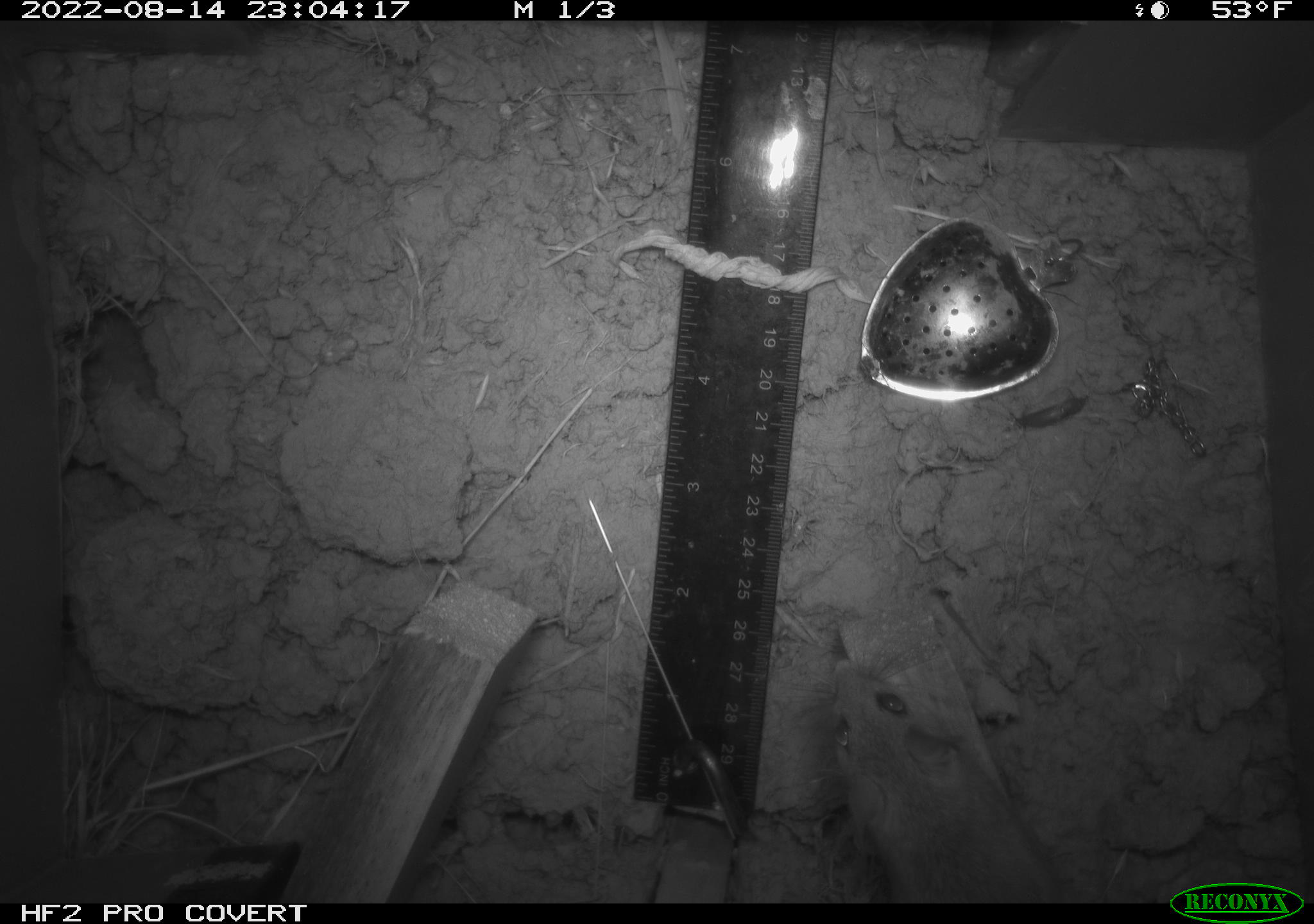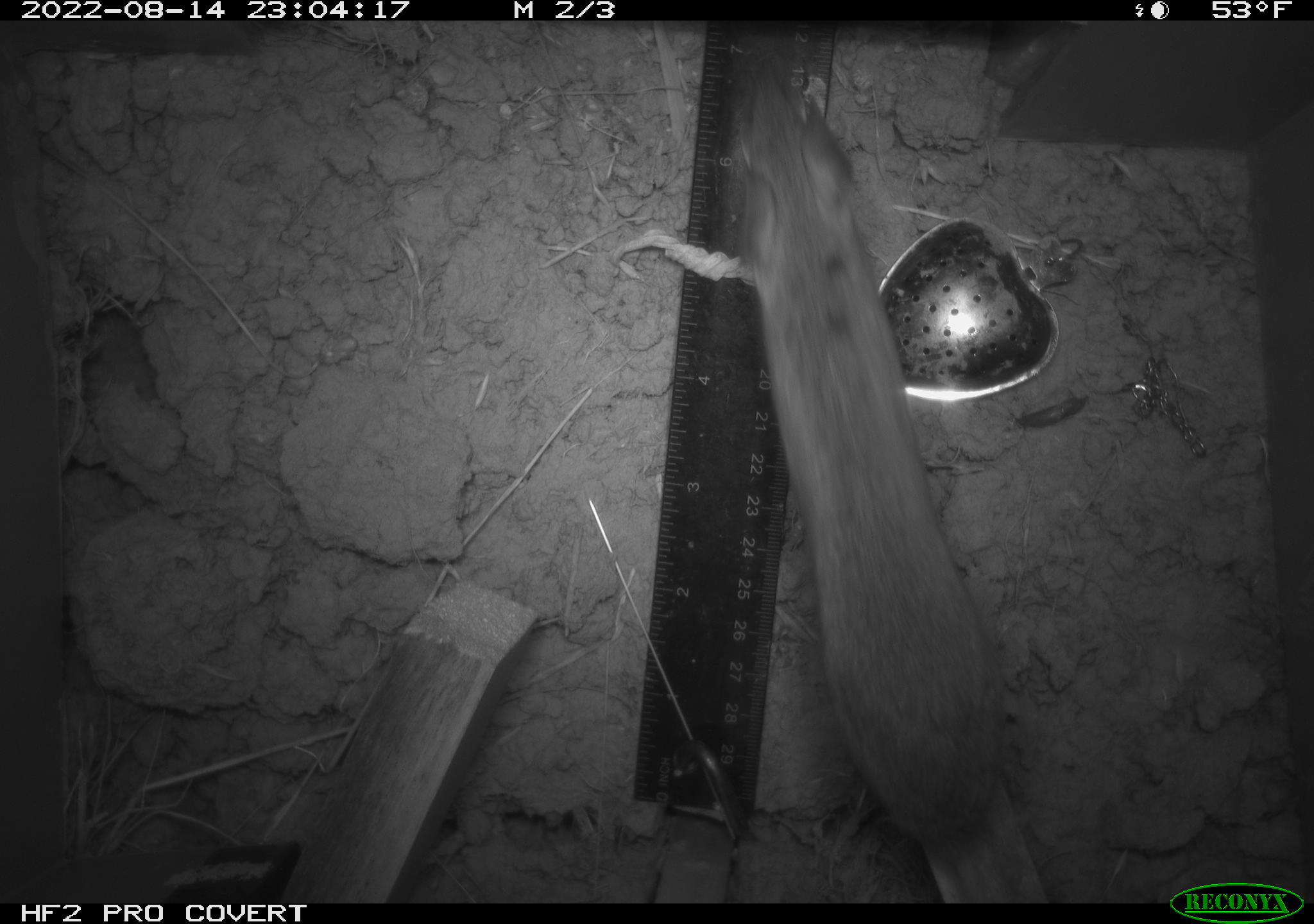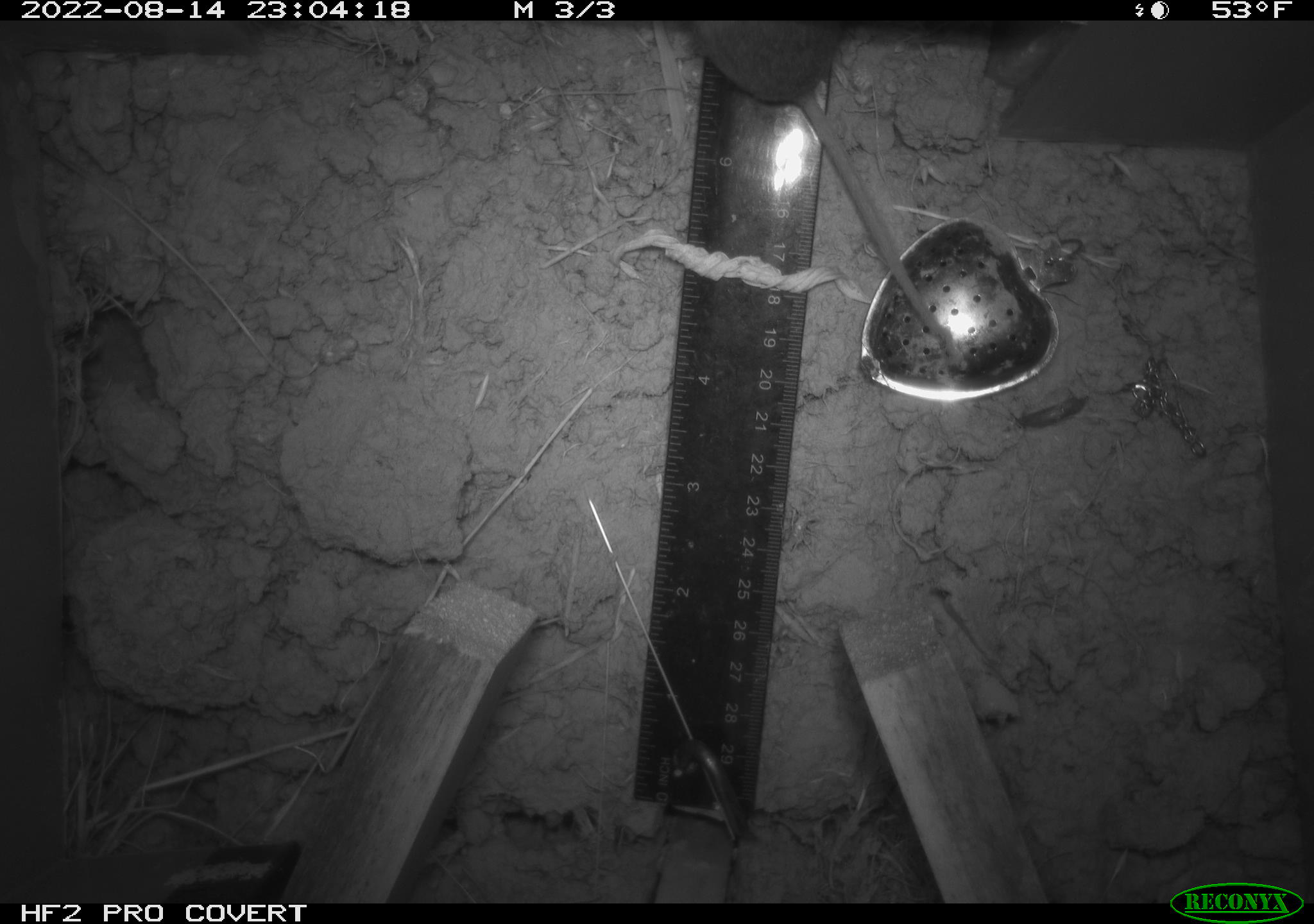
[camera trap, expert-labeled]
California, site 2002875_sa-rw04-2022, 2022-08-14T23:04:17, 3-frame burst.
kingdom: Animalia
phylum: Chordata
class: Mammalia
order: Rodentia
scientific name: Rodentia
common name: mouse species